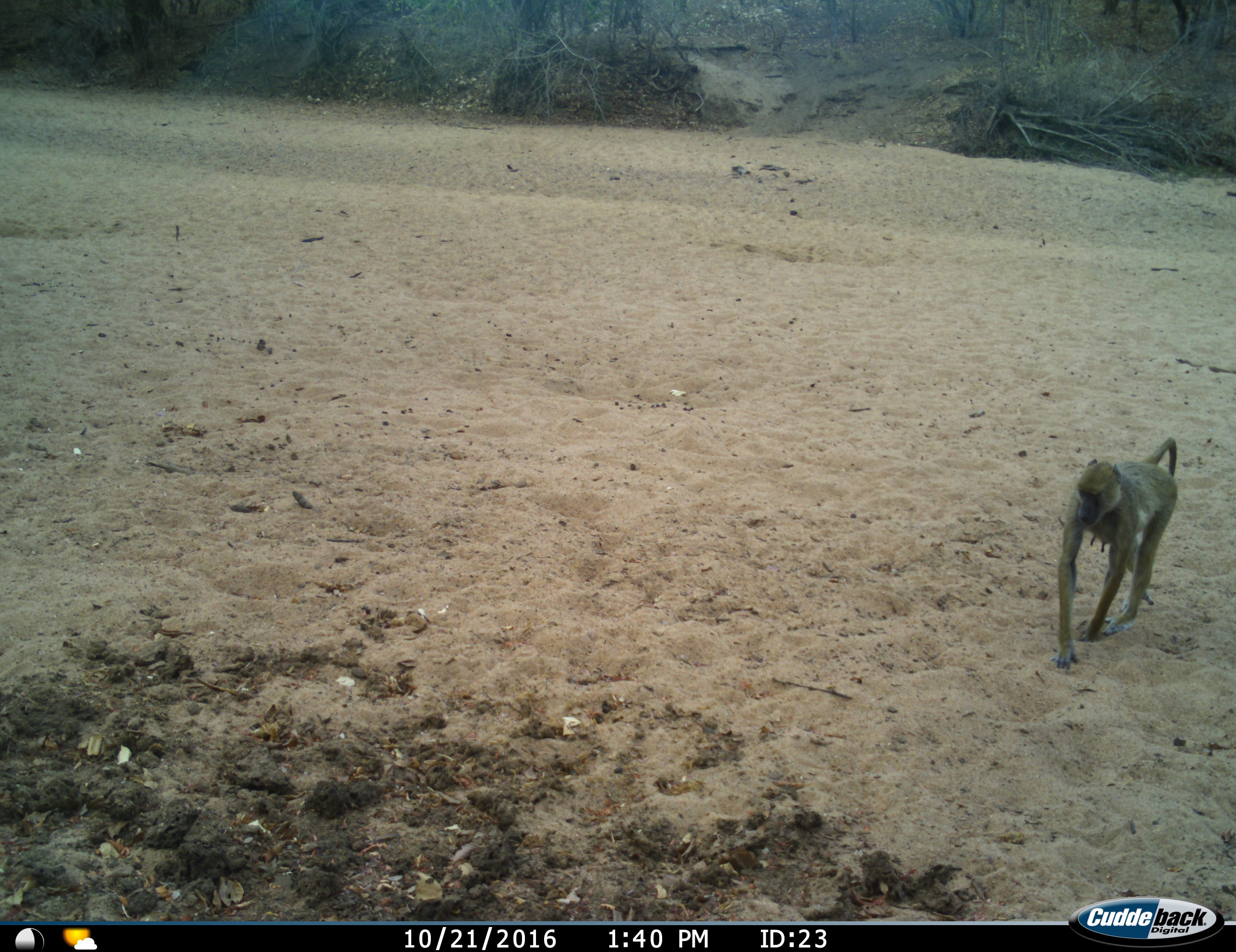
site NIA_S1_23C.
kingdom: Animalia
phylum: Chordata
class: Mammalia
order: Primates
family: Cercopithecidae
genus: Papio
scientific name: Papio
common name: baboon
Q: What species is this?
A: Baboon (Papio).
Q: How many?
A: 1.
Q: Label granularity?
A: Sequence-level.